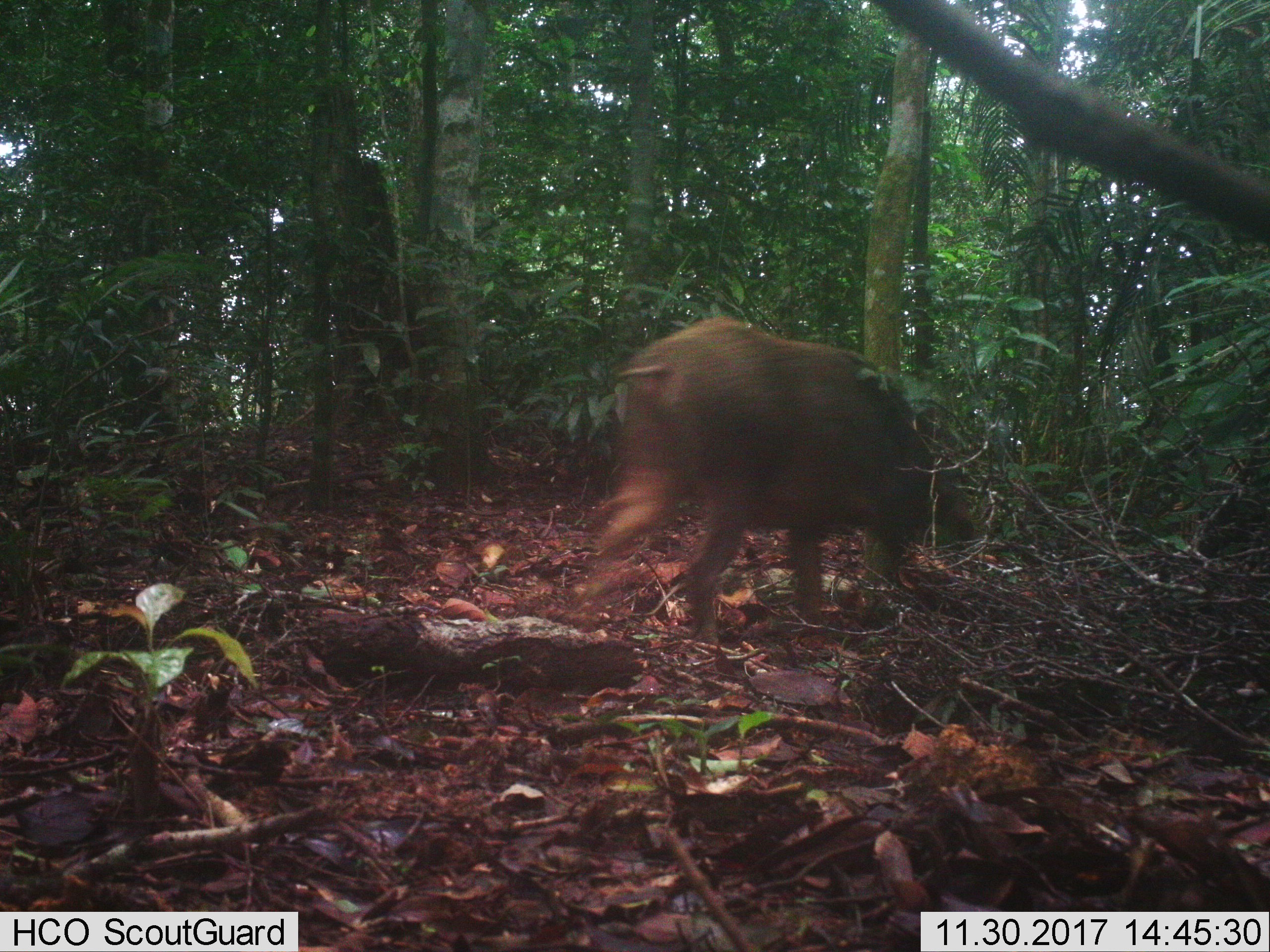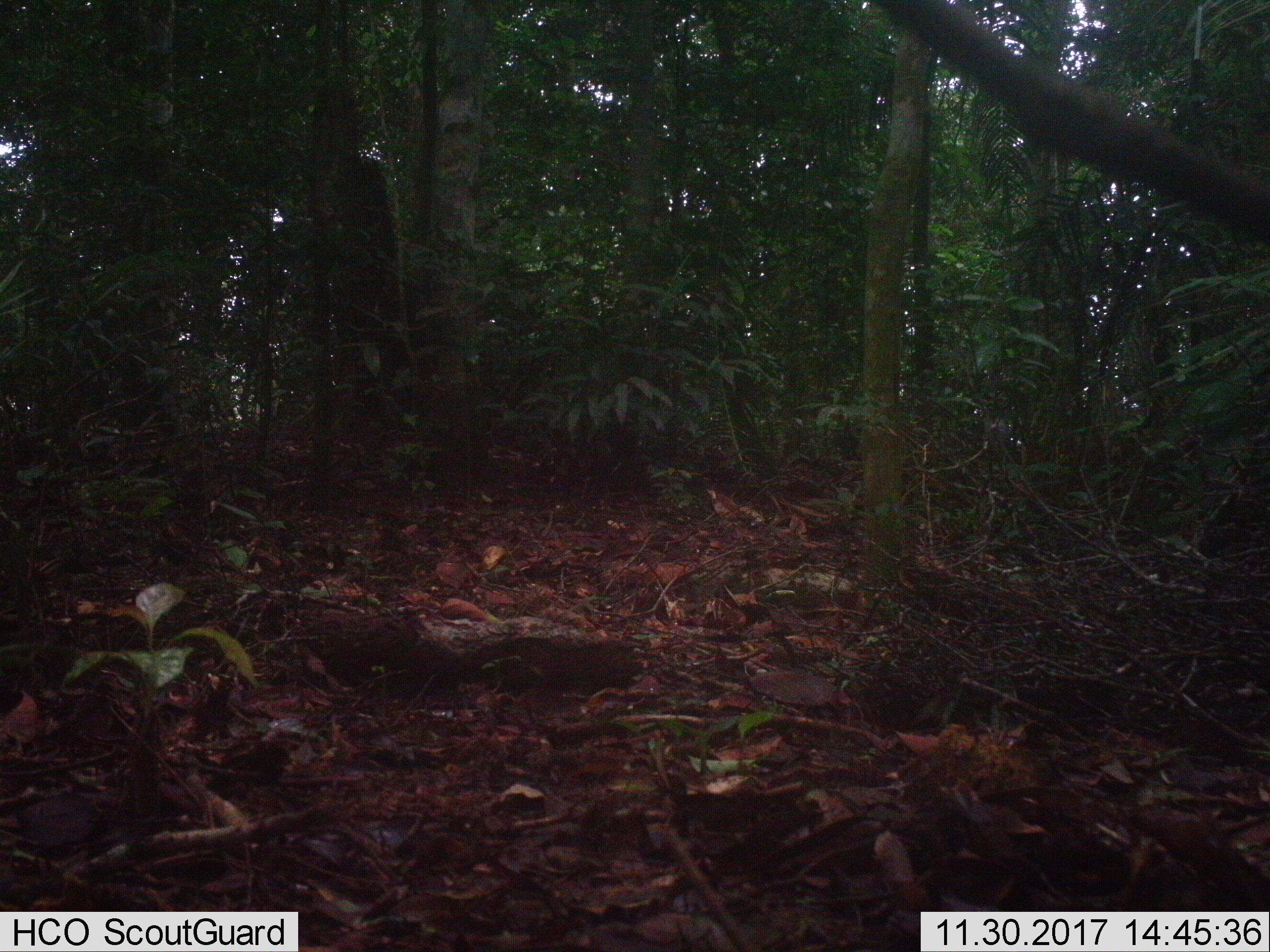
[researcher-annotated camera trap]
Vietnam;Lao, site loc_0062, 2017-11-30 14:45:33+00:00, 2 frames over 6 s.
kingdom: Animalia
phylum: Chordata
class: Mammalia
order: Artiodactyla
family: Suidae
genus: Sus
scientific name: Sus scrofa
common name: eurasian wild pig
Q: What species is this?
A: Eurasian wild pig (Sus scrofa).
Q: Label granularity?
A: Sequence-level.